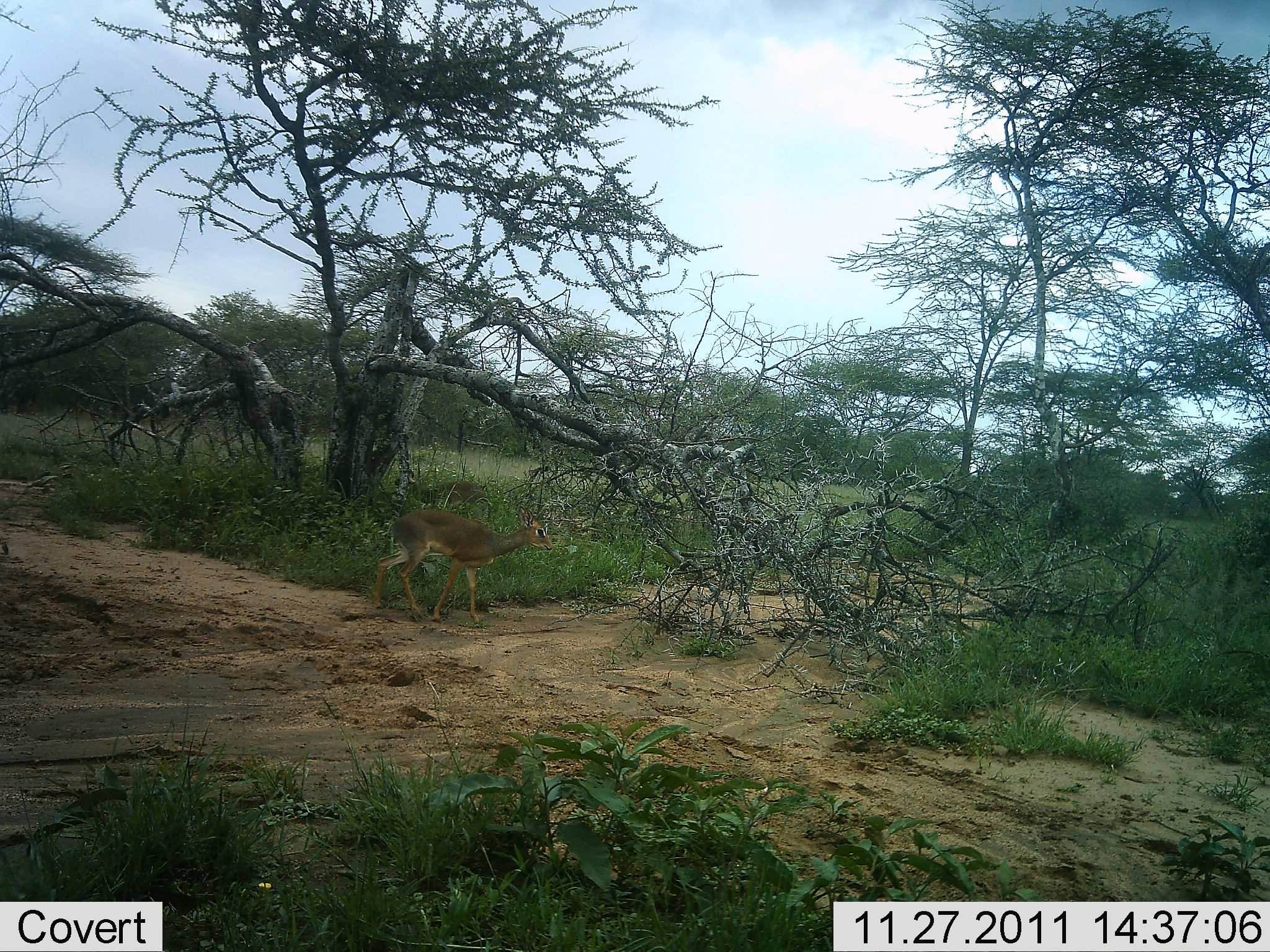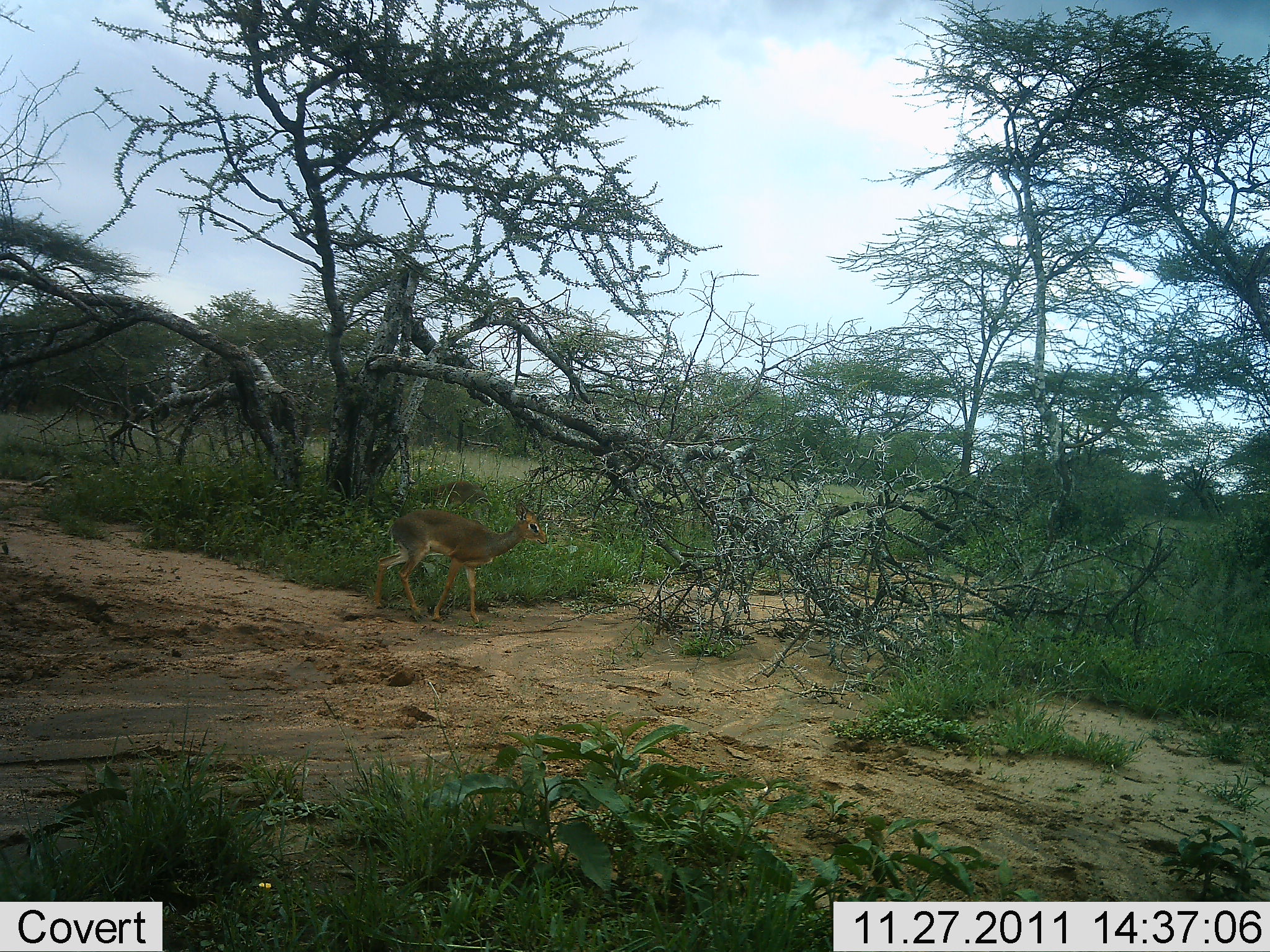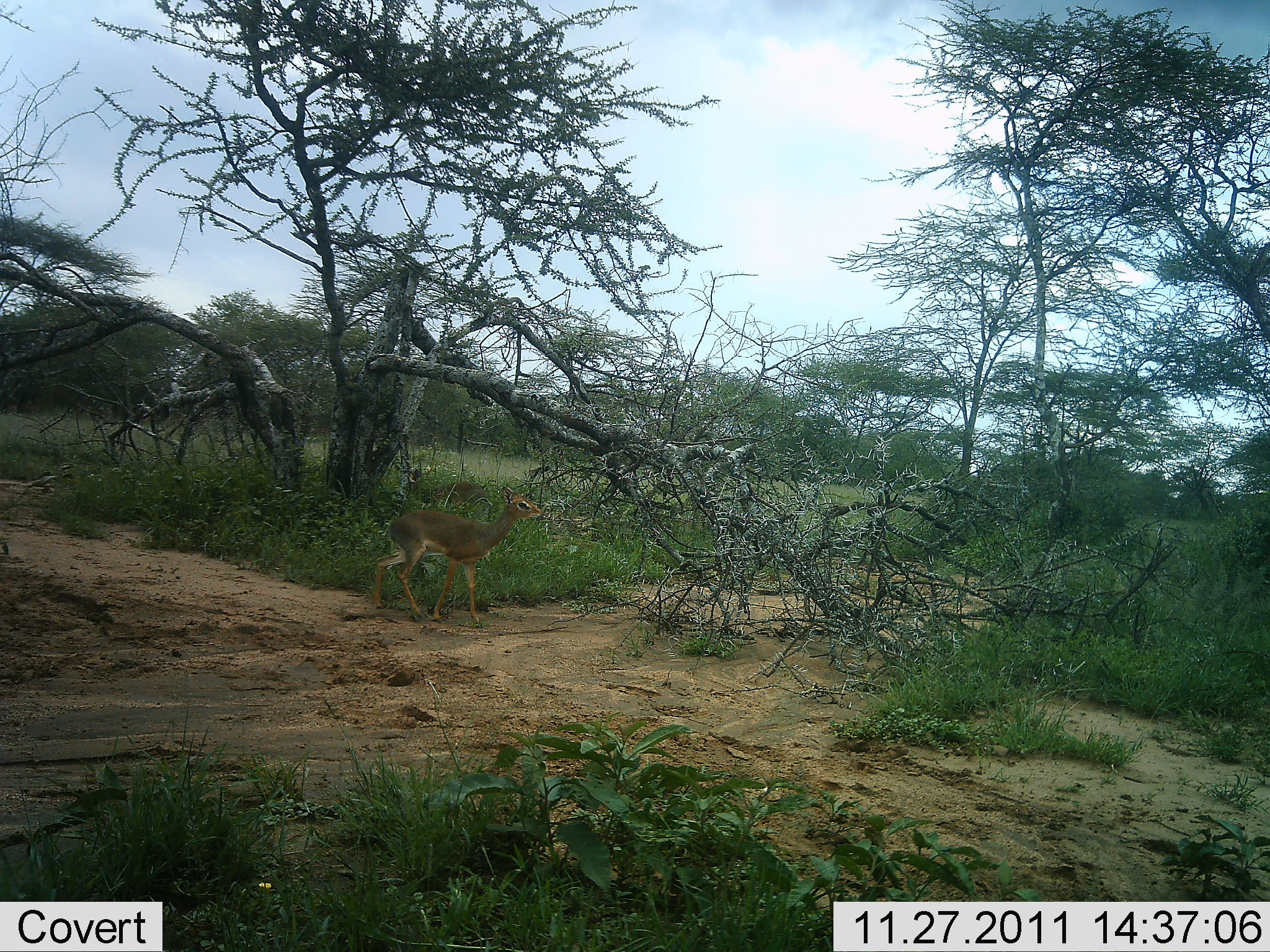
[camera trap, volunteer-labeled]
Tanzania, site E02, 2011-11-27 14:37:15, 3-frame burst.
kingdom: Animalia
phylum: Chordata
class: Mammalia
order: Artiodactyla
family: Bovidae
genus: Madoqua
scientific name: Madoqua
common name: dikdik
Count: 1.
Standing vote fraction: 50%.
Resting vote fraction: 0%.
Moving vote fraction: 30%.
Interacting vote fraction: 0%.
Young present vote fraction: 0%.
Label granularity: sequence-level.